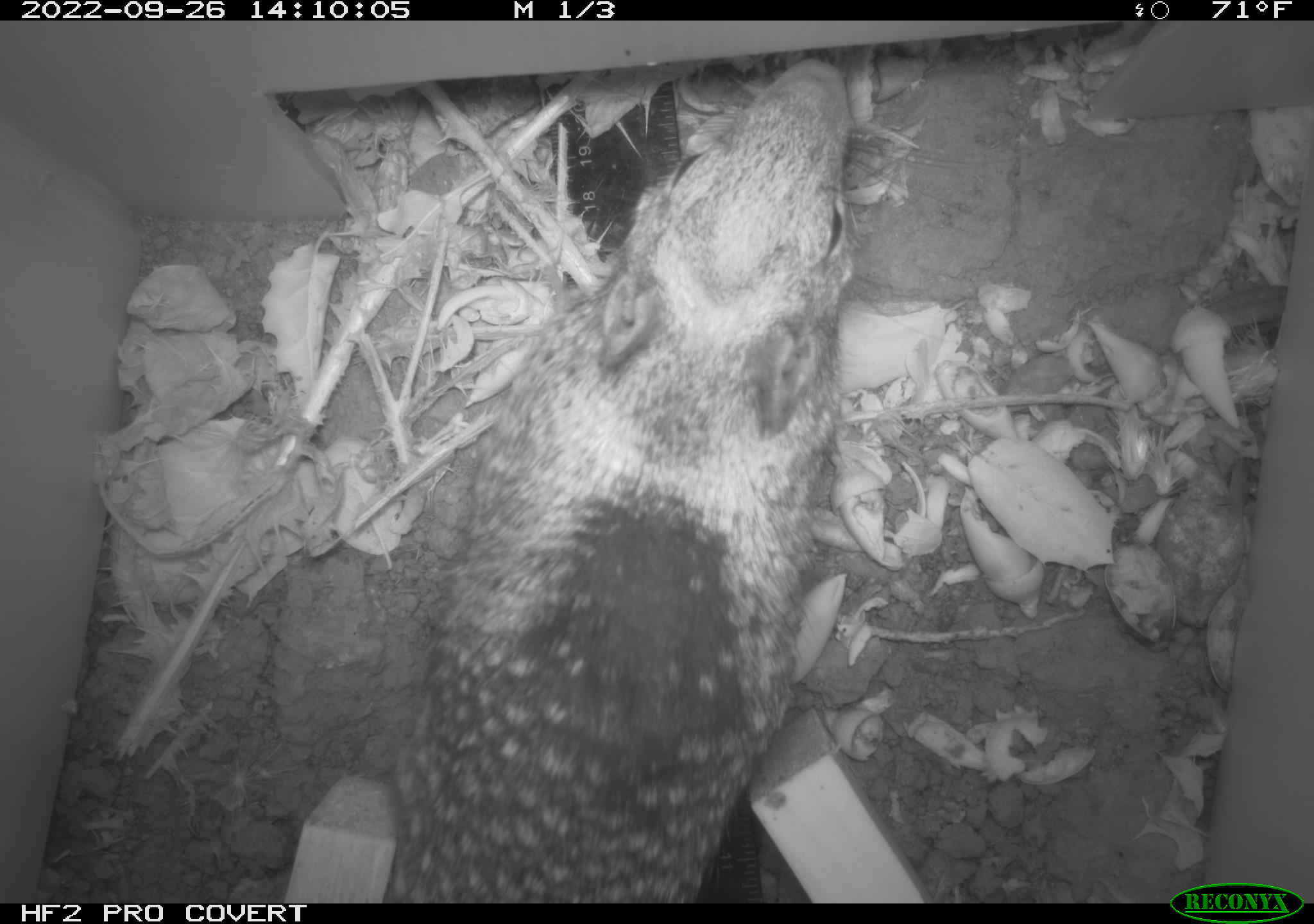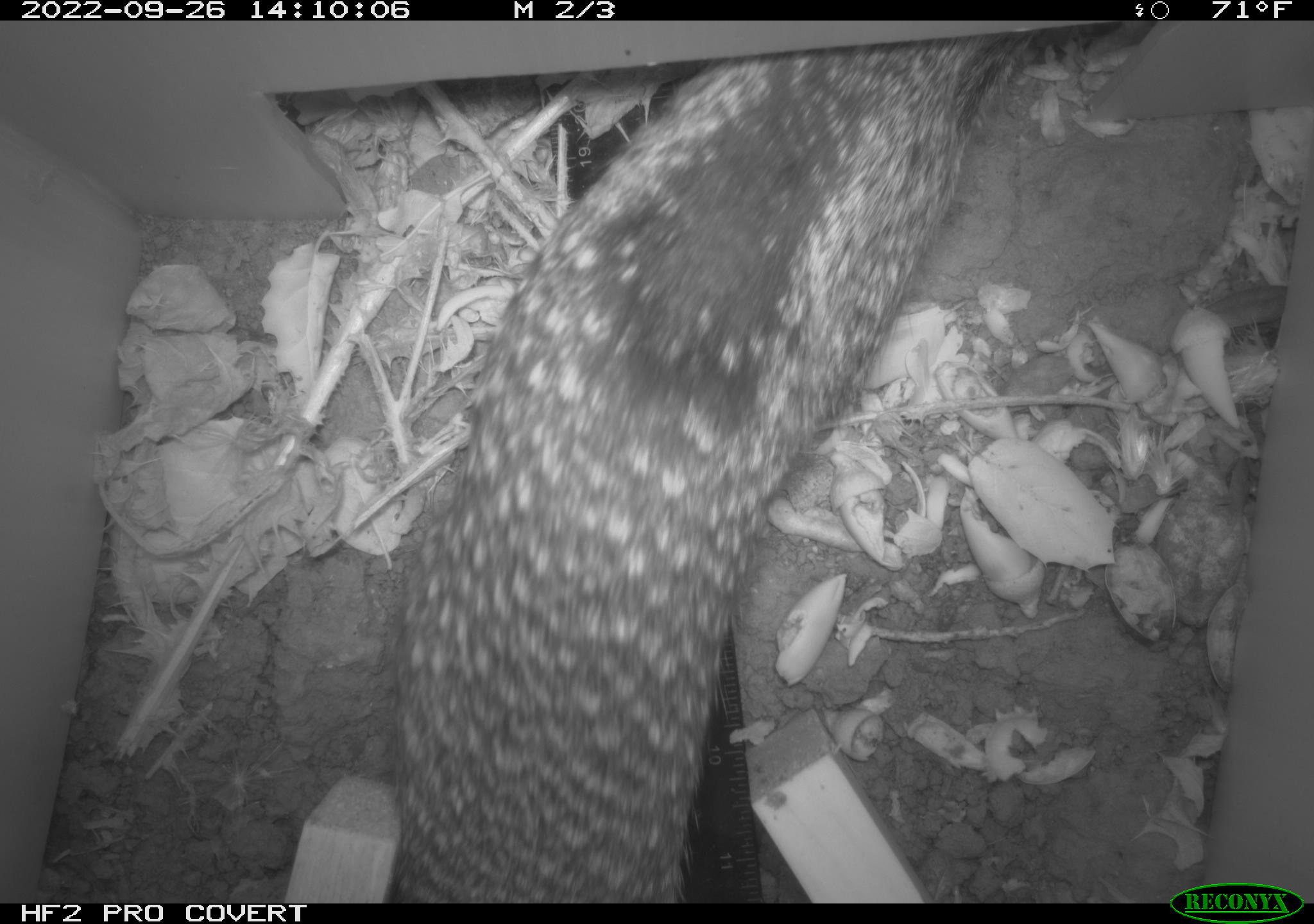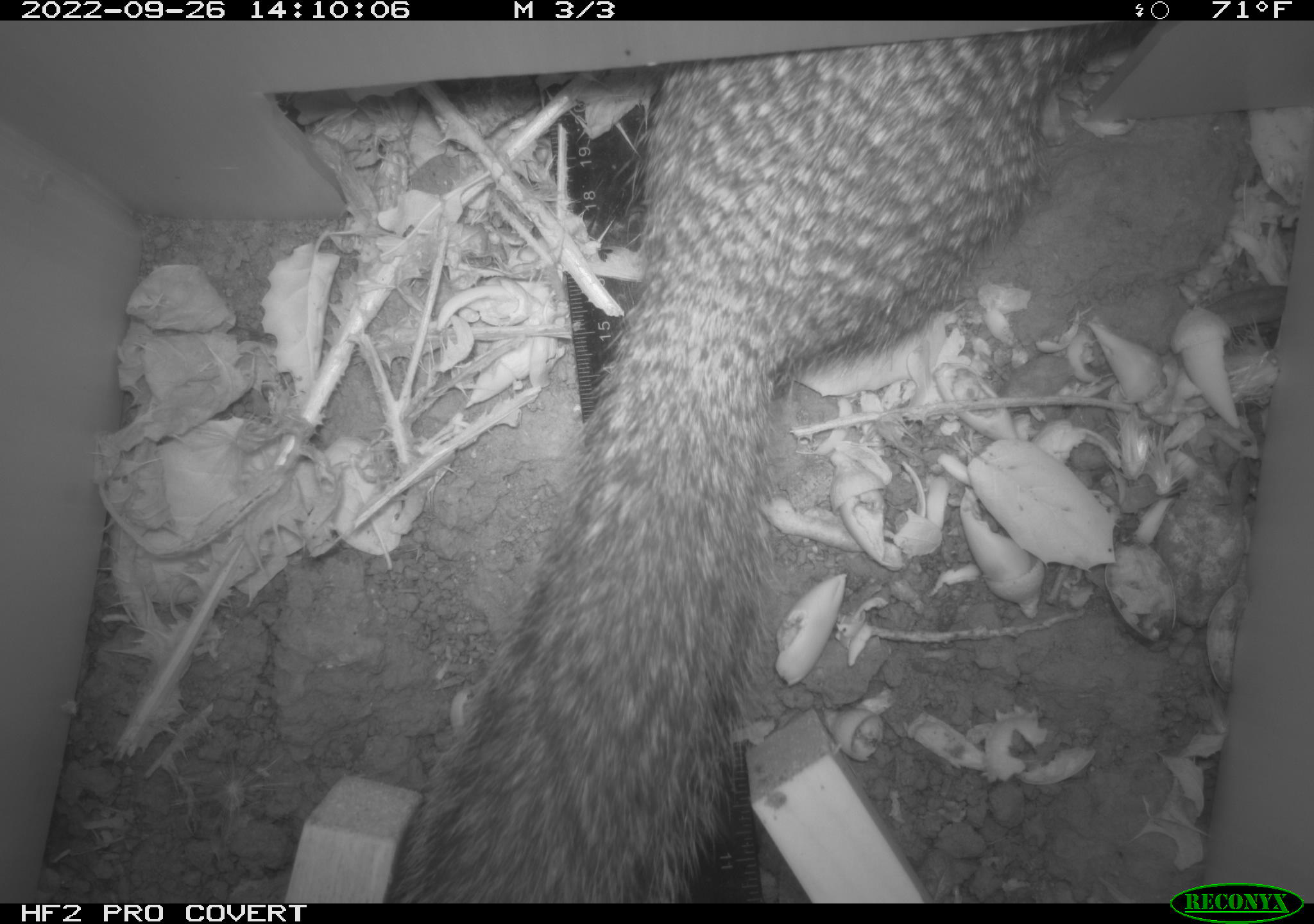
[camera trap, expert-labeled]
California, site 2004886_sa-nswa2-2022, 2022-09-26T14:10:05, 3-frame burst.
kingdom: Animalia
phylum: Chordata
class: Mammalia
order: Rodentia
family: Sciuridae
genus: Otospermophilus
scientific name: Otospermophilus beecheyi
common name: california ground squirrel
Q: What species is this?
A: California ground squirrel (Otospermophilus beecheyi).